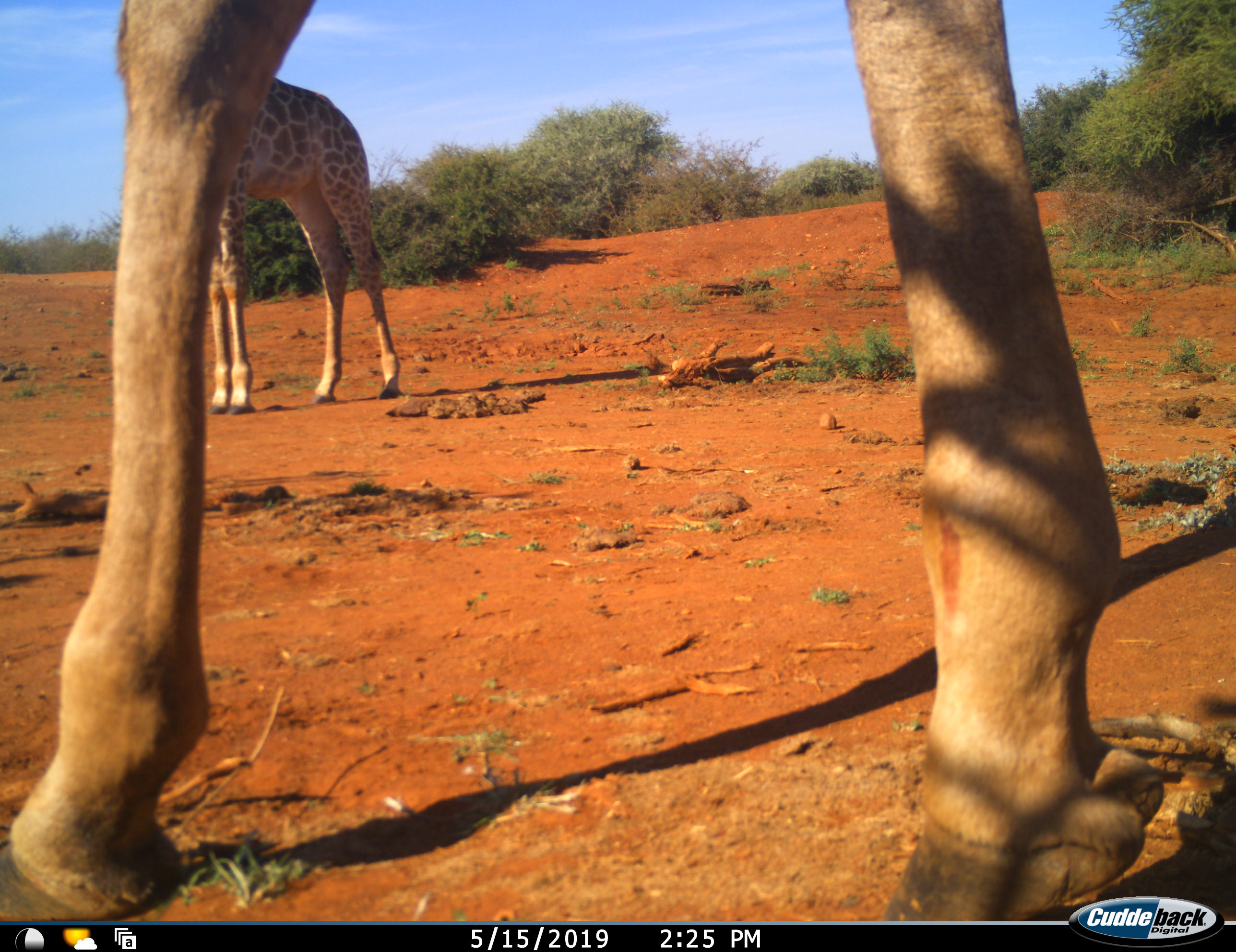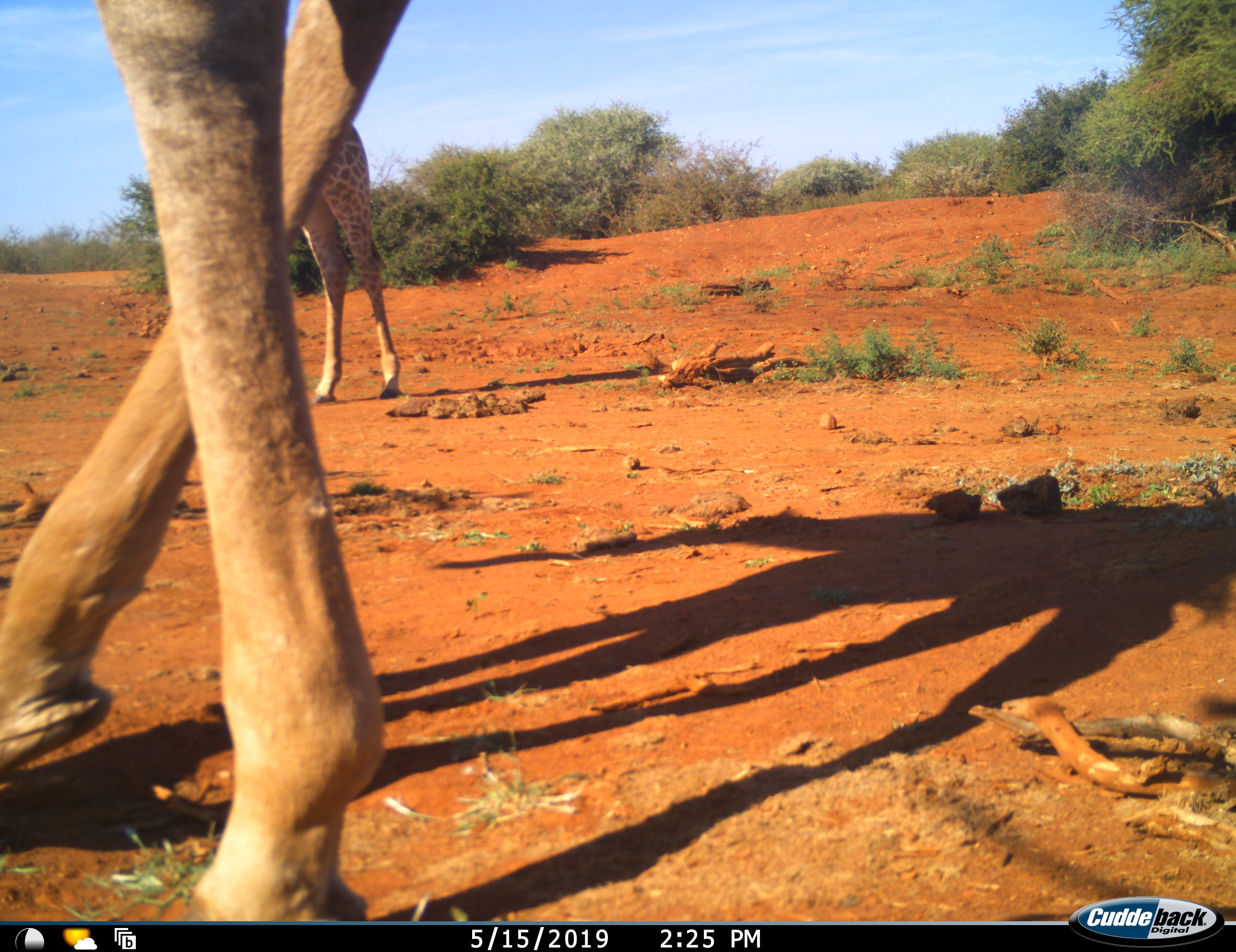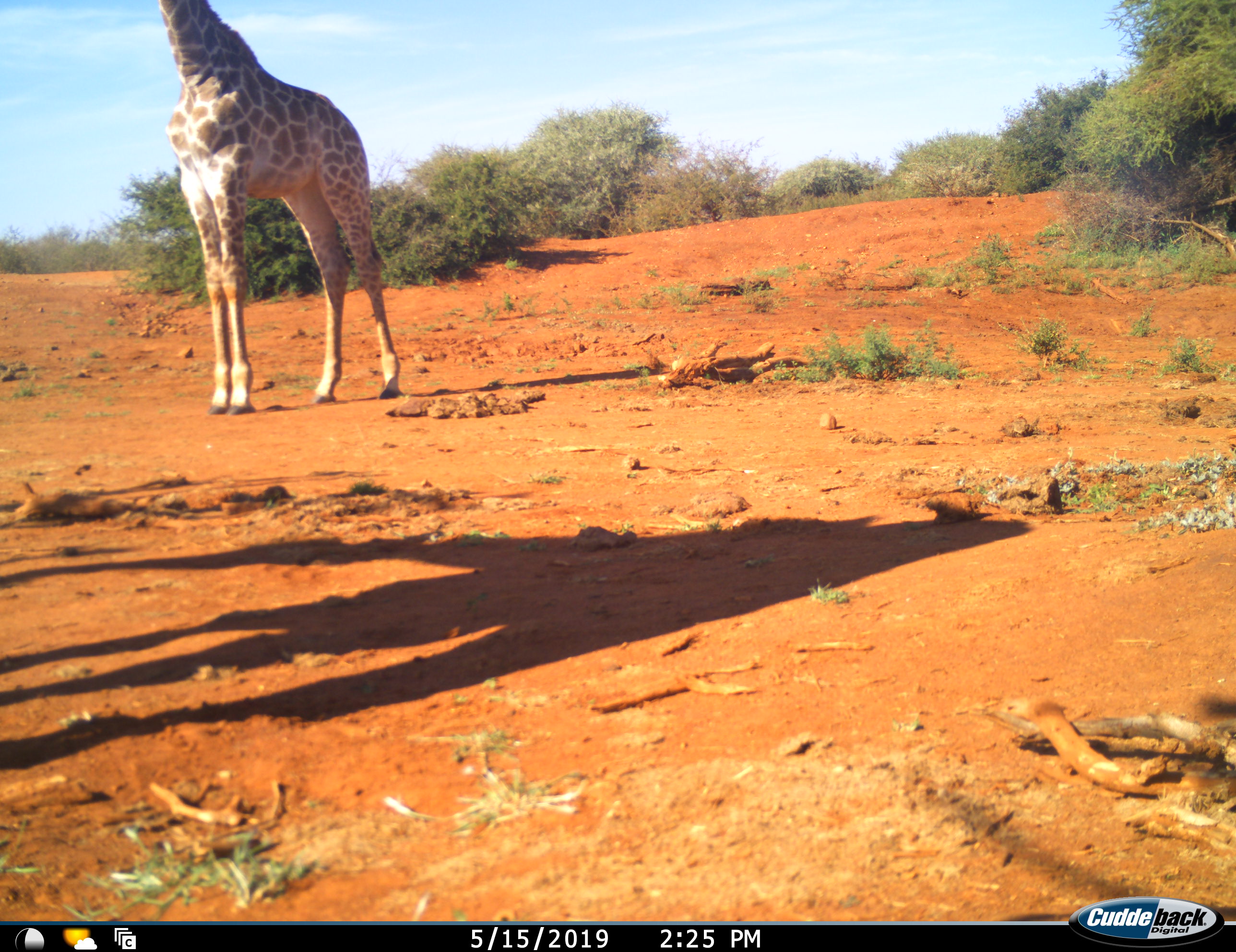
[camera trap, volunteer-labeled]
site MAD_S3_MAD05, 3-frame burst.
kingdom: Animalia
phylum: Chordata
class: Mammalia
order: Artiodactyla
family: Giraffidae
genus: Giraffa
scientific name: Giraffa camelopardalis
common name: giraffe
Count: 2.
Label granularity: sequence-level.